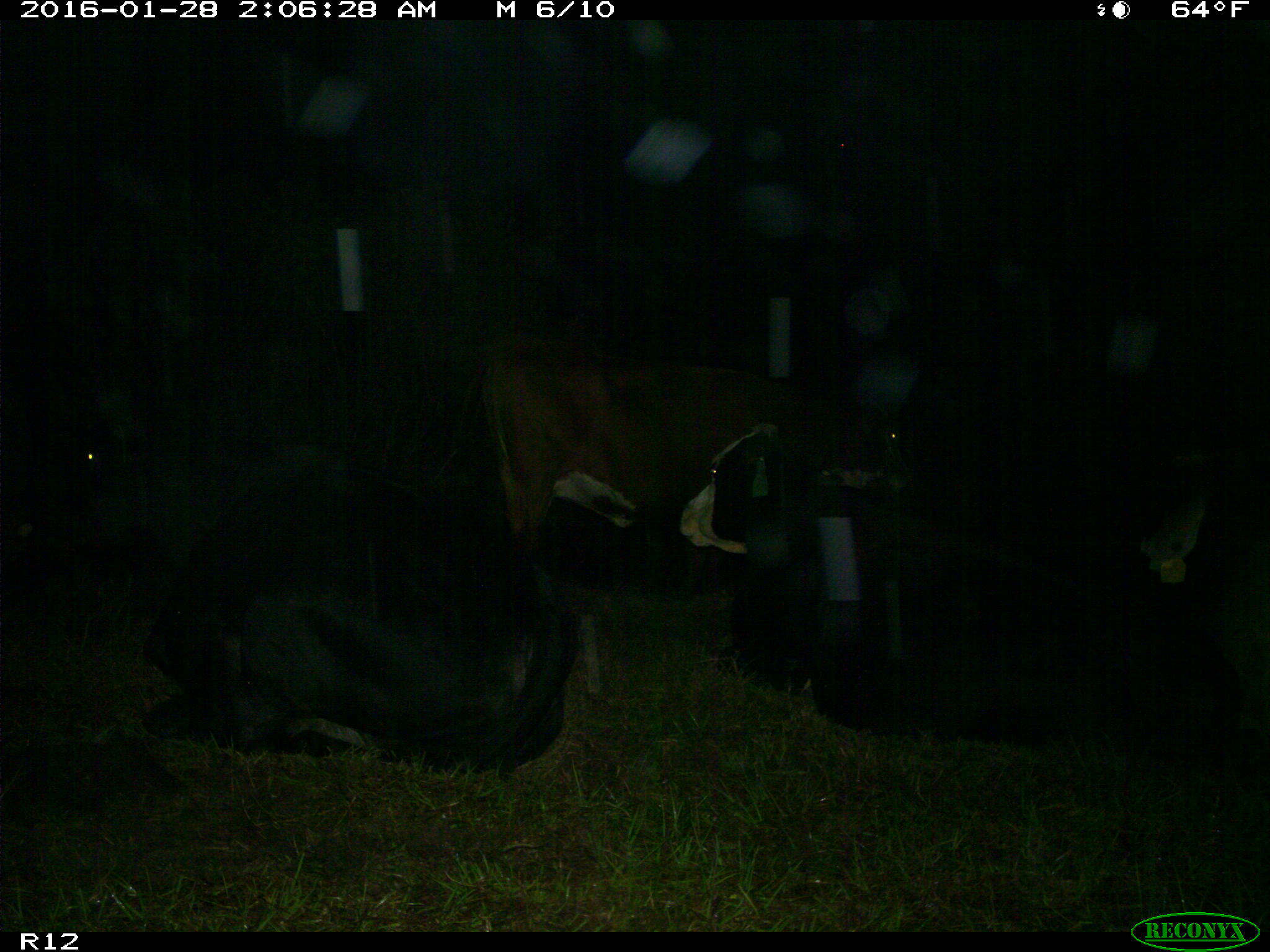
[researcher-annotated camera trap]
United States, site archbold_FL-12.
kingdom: Animalia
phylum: Chordata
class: Mammalia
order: Artiodactyla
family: Bovidae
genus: Bos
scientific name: Bos taurus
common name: domestic cow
Bos taurus (domestic cow).